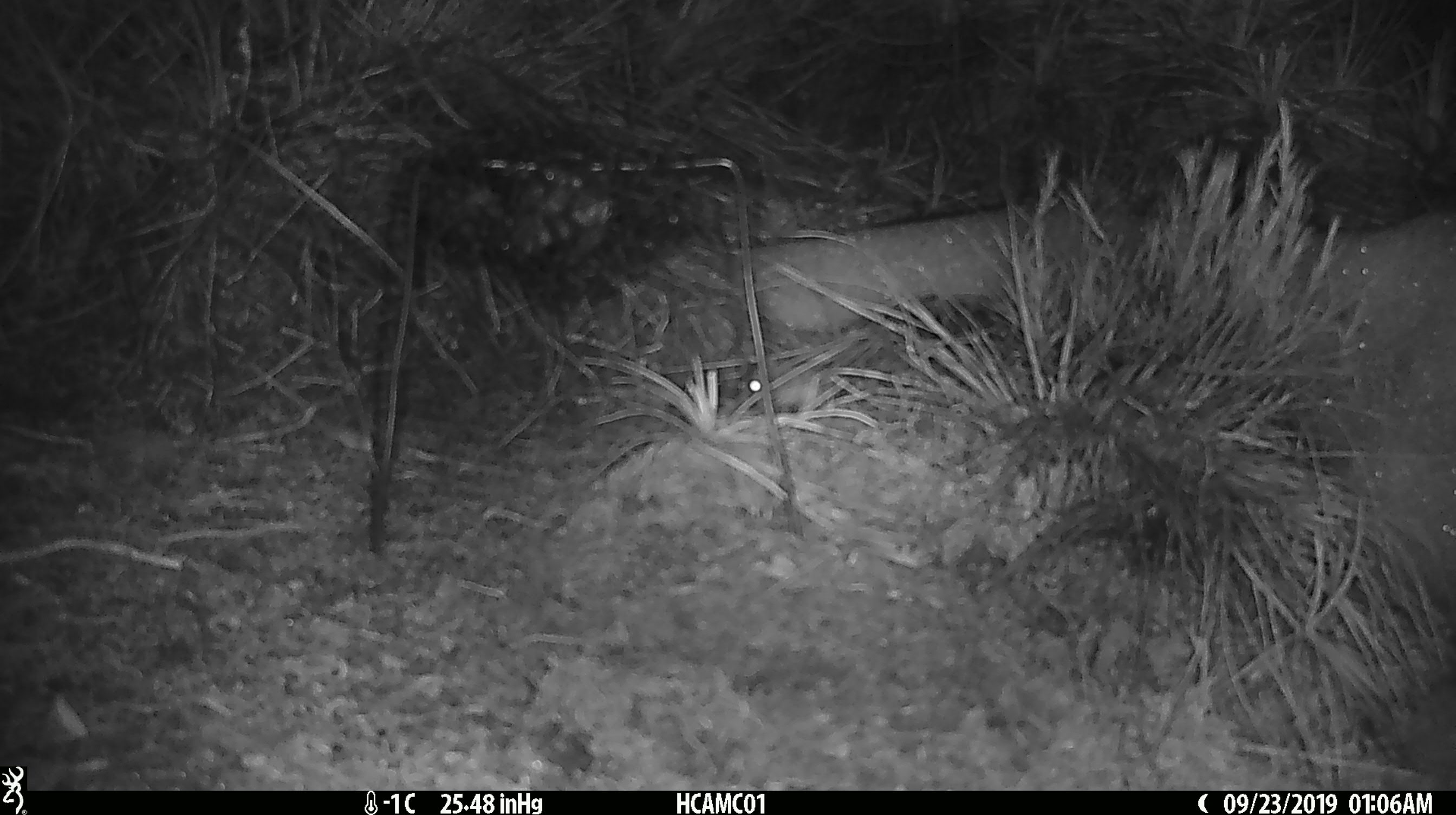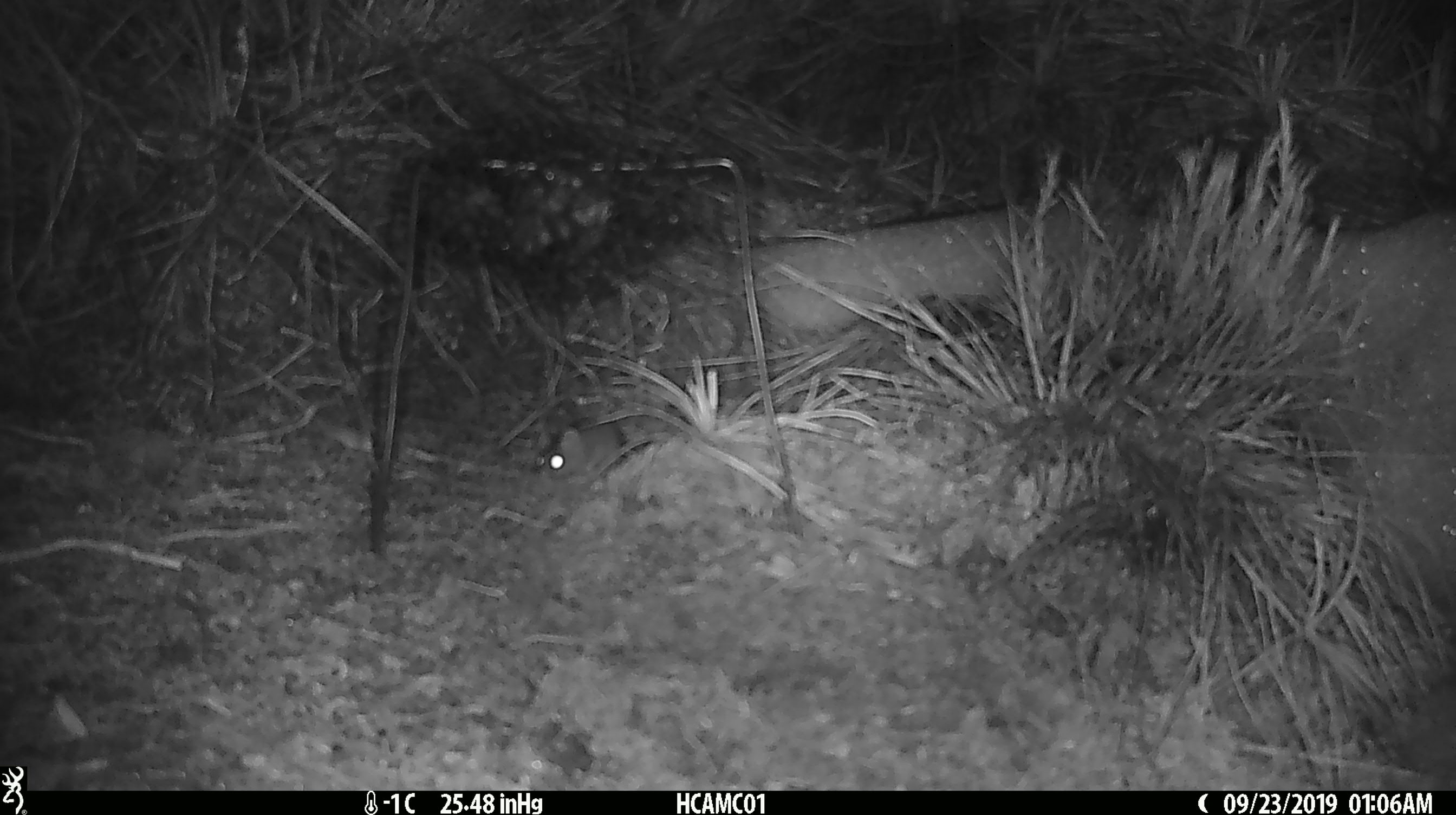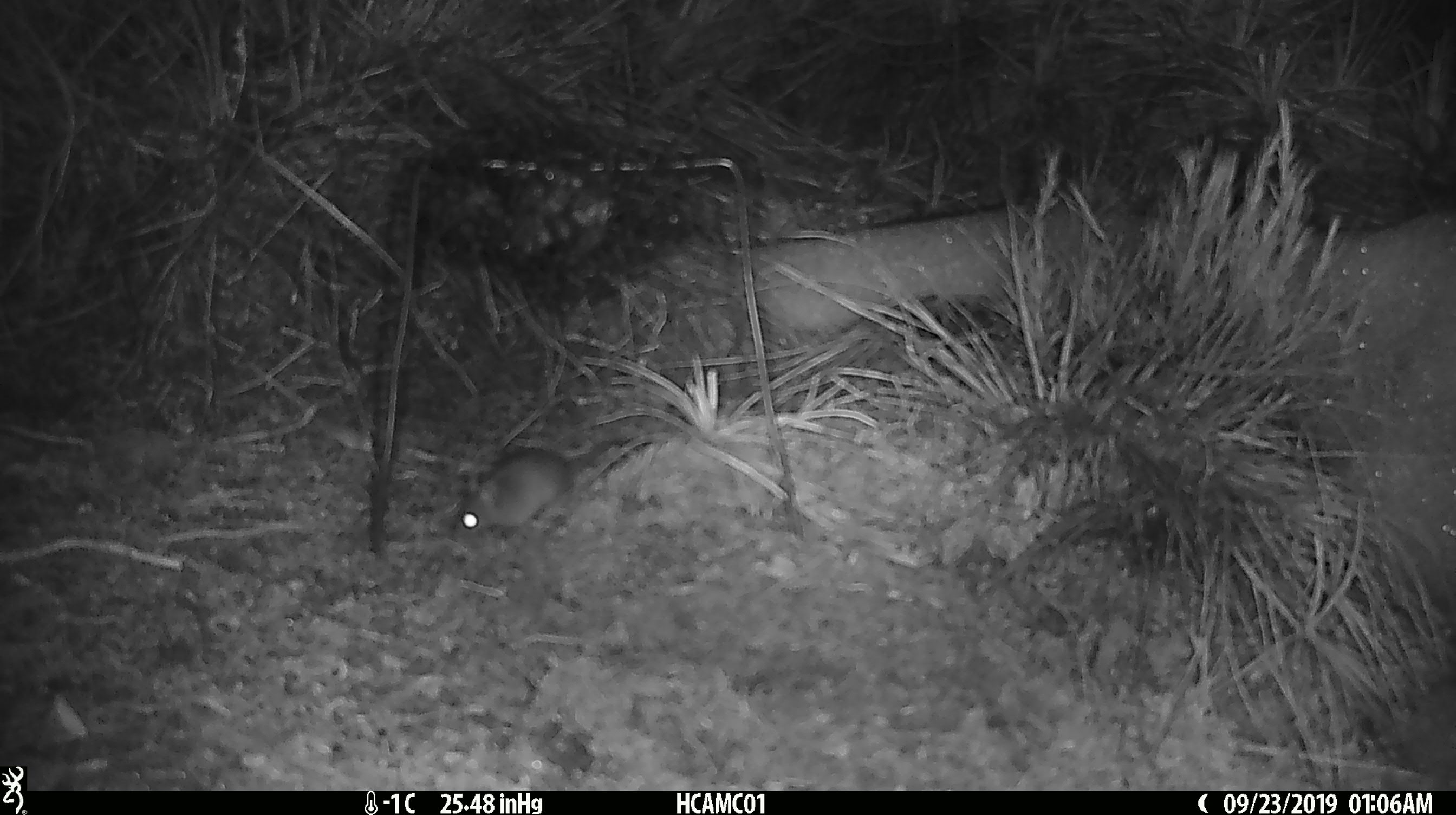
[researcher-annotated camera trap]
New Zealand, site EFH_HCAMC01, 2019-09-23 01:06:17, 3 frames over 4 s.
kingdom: Animalia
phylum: Chordata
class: Mammalia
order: Rodentia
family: Muridae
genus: Mus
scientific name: Mus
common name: mouse